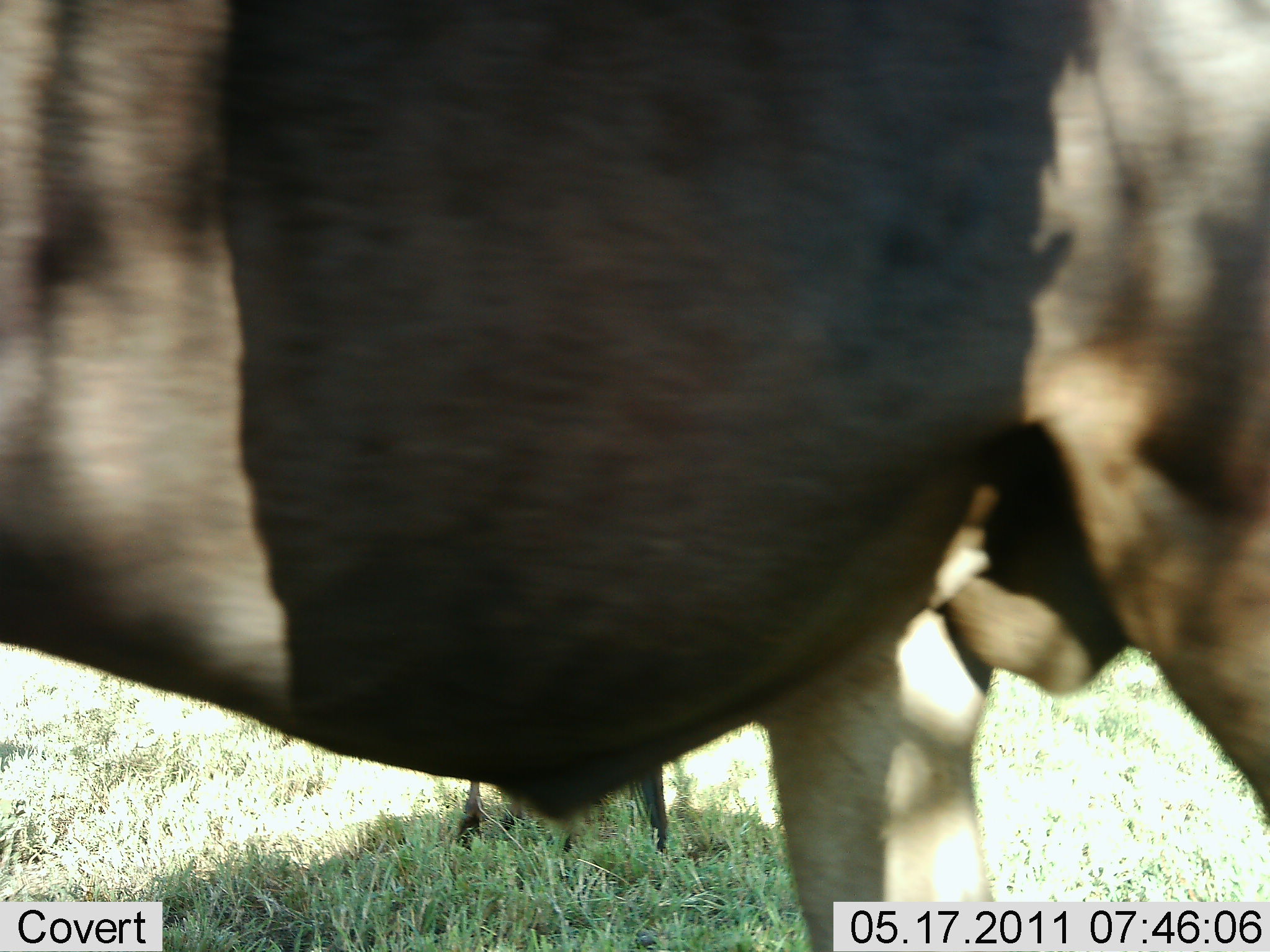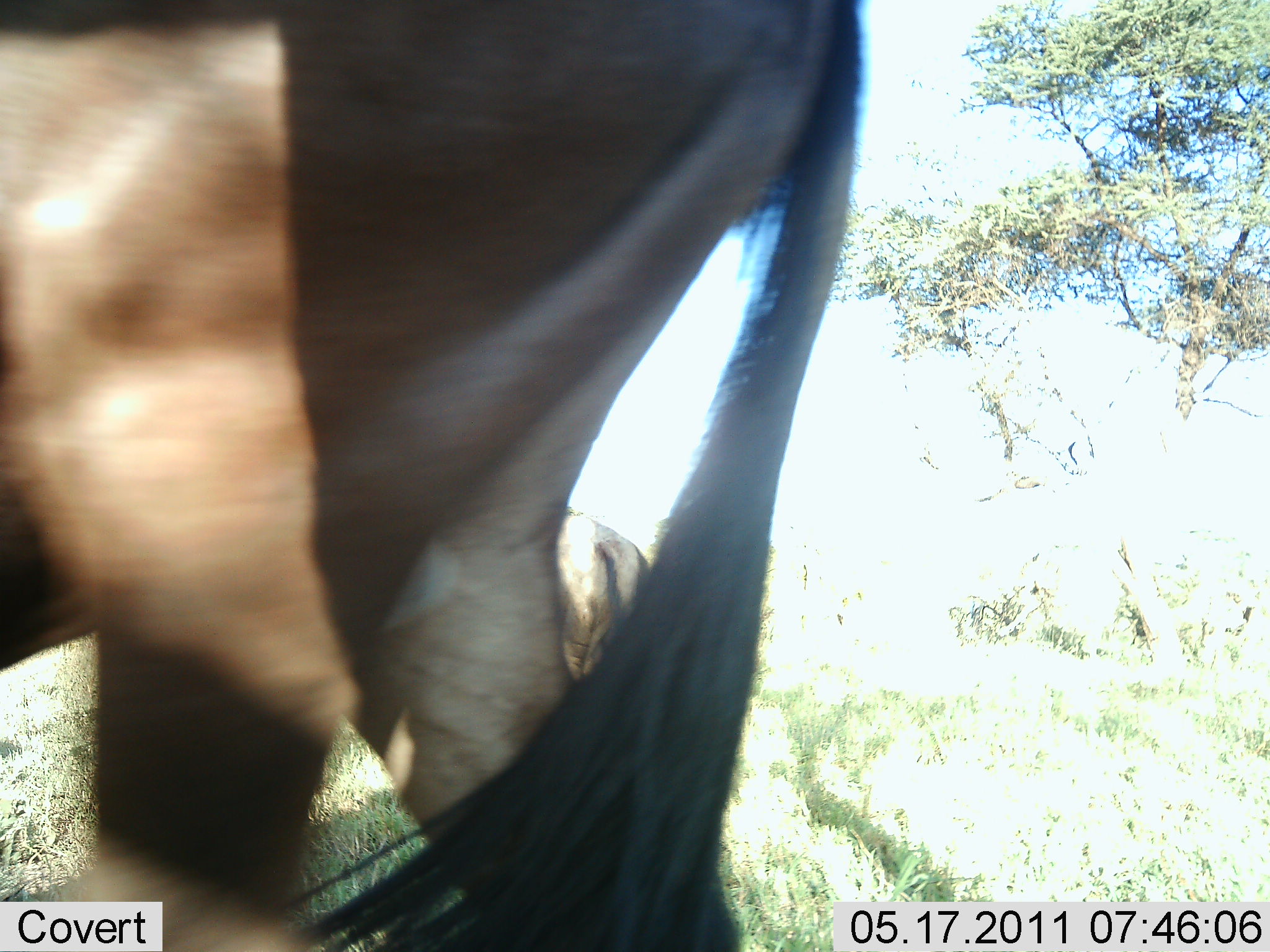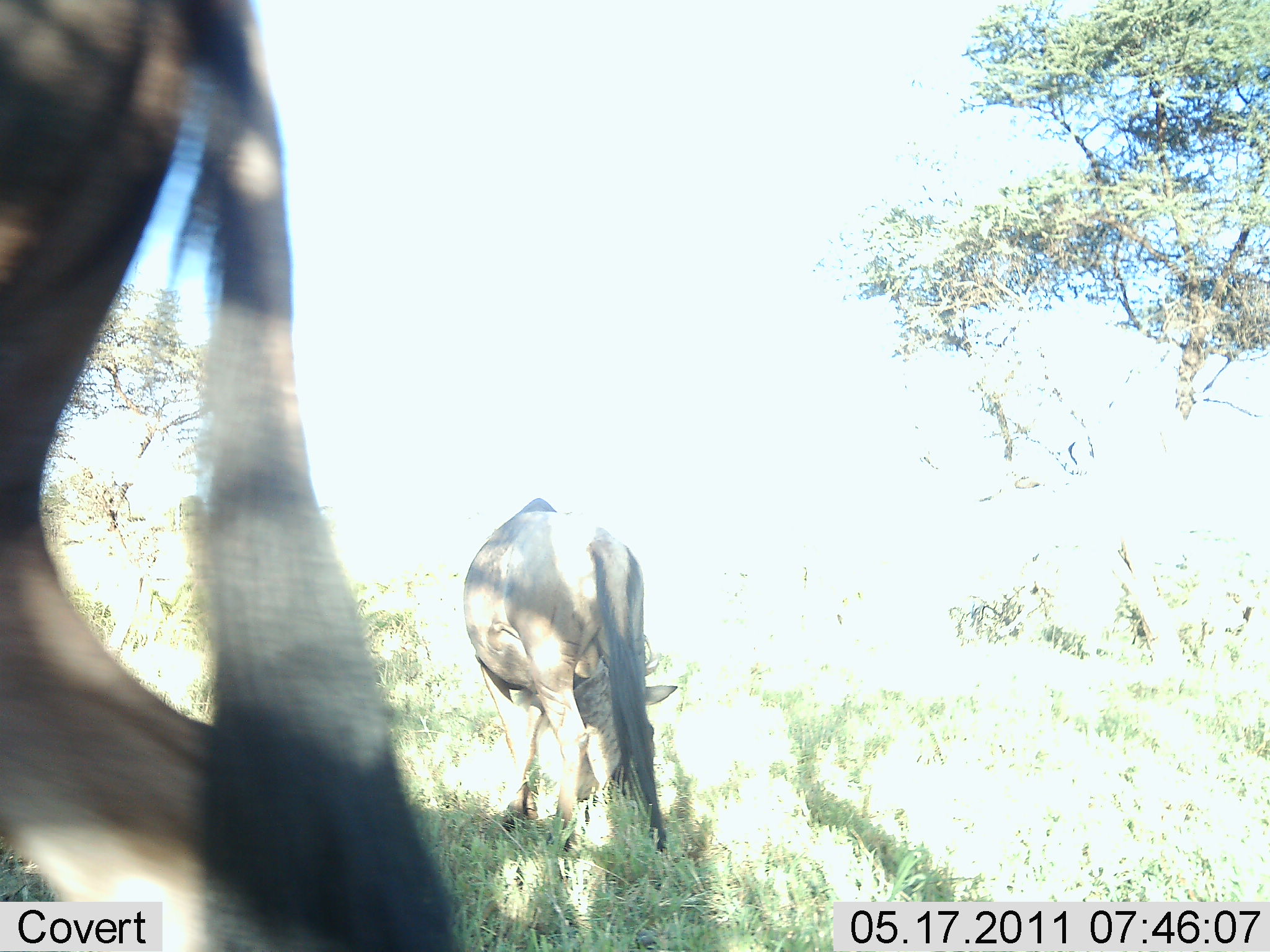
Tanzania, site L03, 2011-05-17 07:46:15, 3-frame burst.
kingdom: Animalia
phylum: Chordata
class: Mammalia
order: Artiodactyla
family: Bovidae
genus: Connochaetes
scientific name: Connochaetes taurinus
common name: blue wildebeest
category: wildebeest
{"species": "wildebeest (blue wildebeest) (Connochaetes taurinus)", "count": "2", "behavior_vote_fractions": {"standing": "20%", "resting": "0%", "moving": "100%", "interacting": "0%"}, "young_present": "0%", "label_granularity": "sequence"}